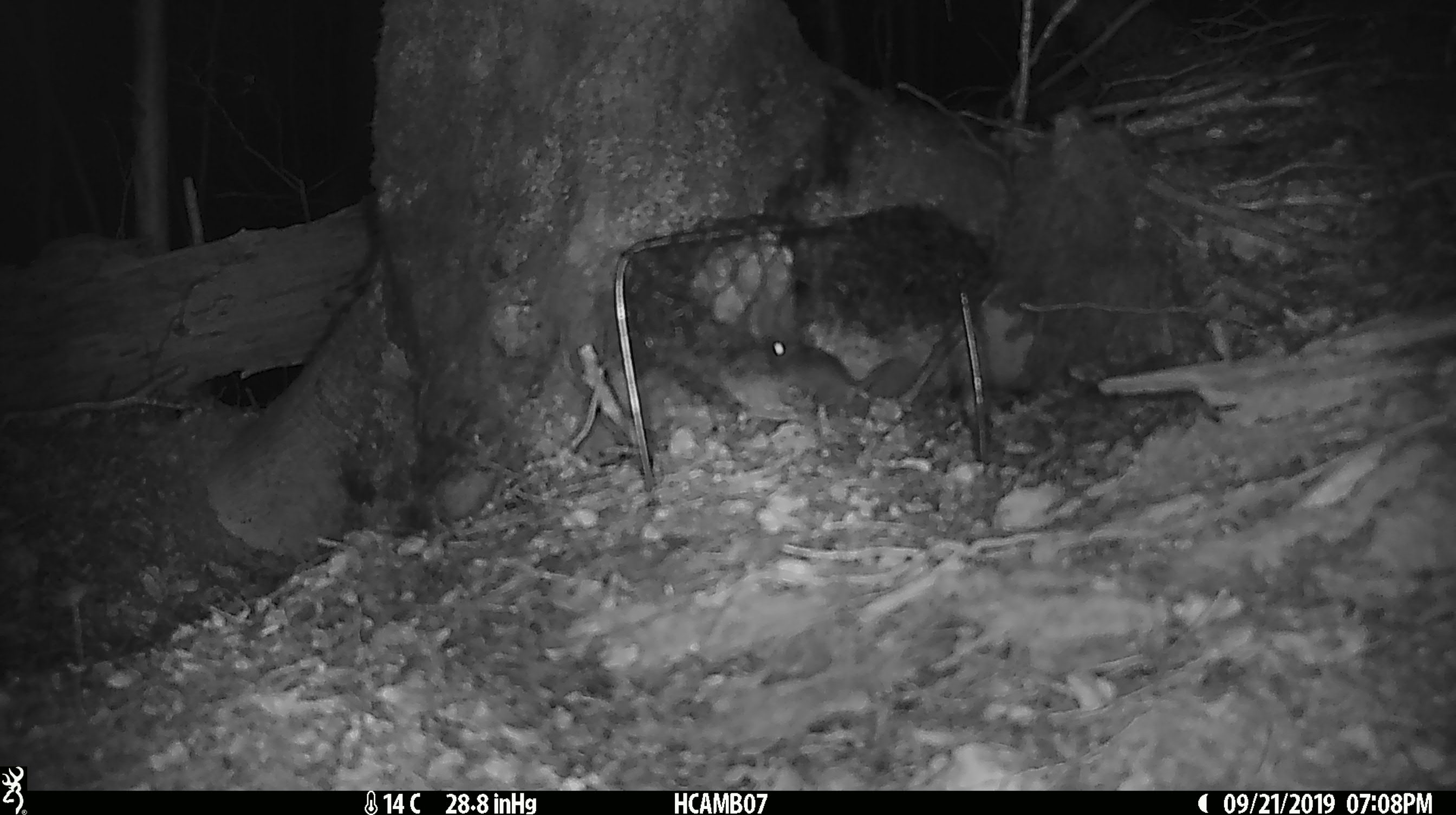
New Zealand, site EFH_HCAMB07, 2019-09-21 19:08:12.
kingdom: Animalia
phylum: Chordata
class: Mammalia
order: Rodentia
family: Muridae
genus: Mus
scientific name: Mus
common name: mouse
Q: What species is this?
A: Mouse (Mus).